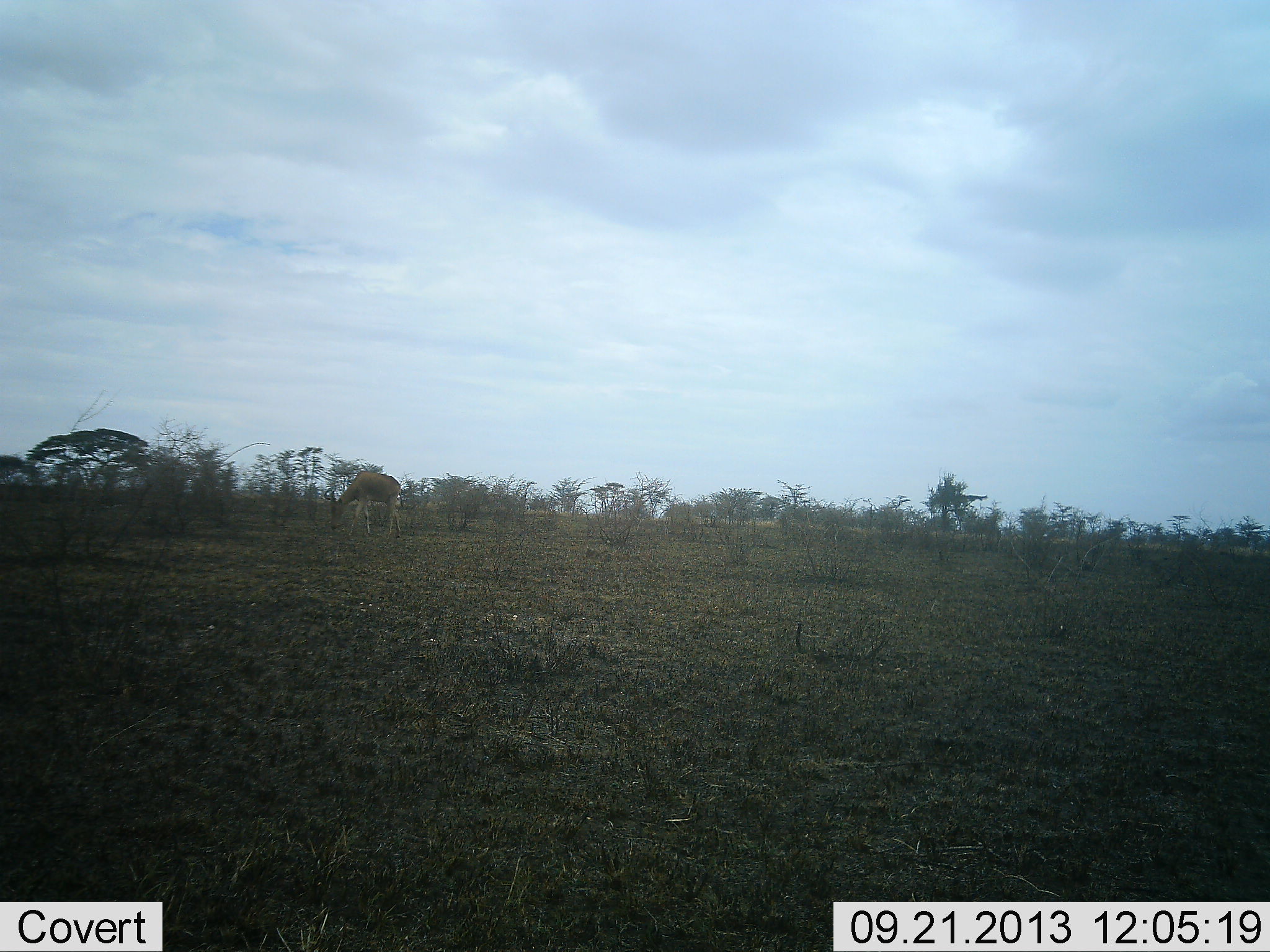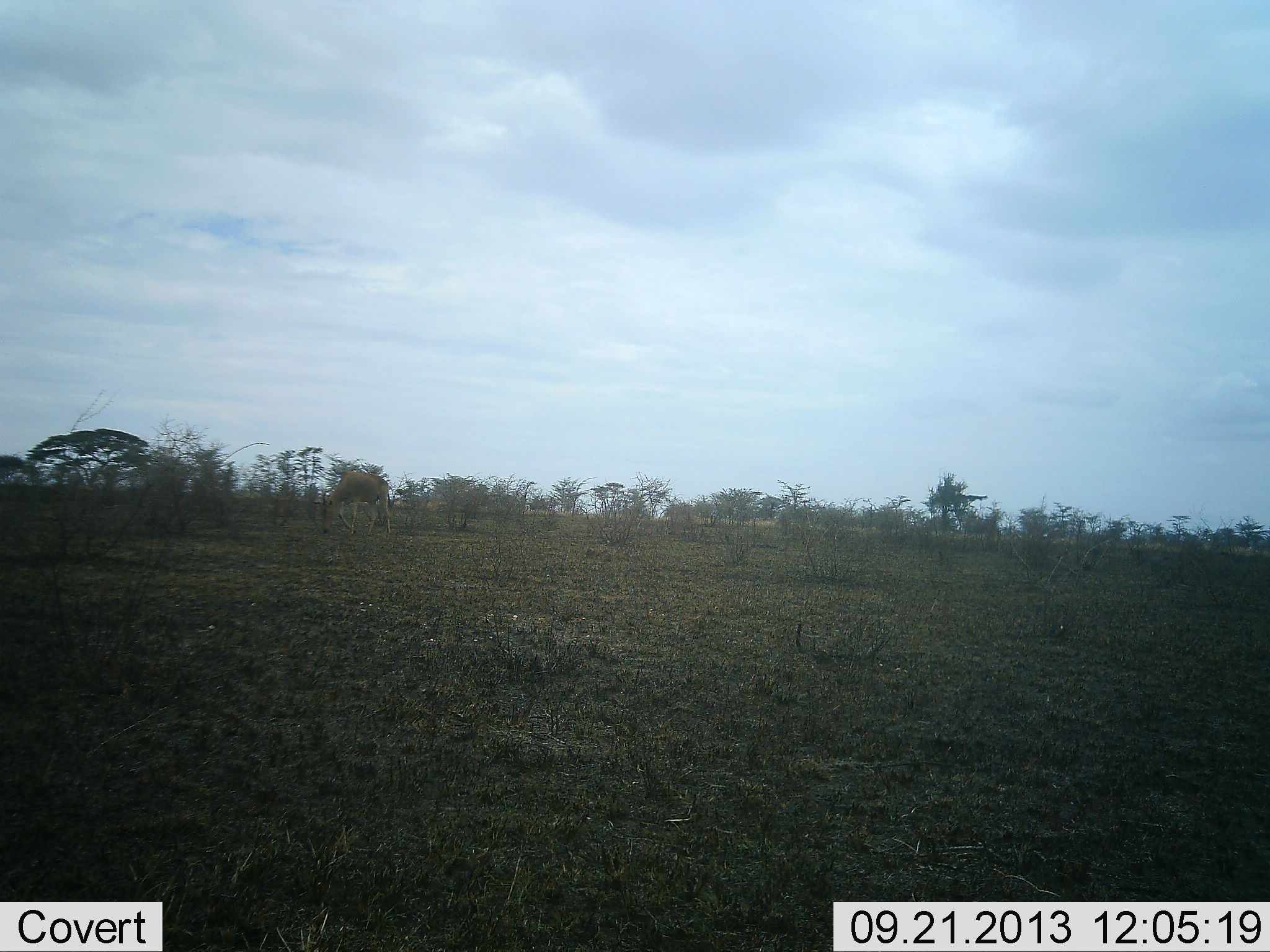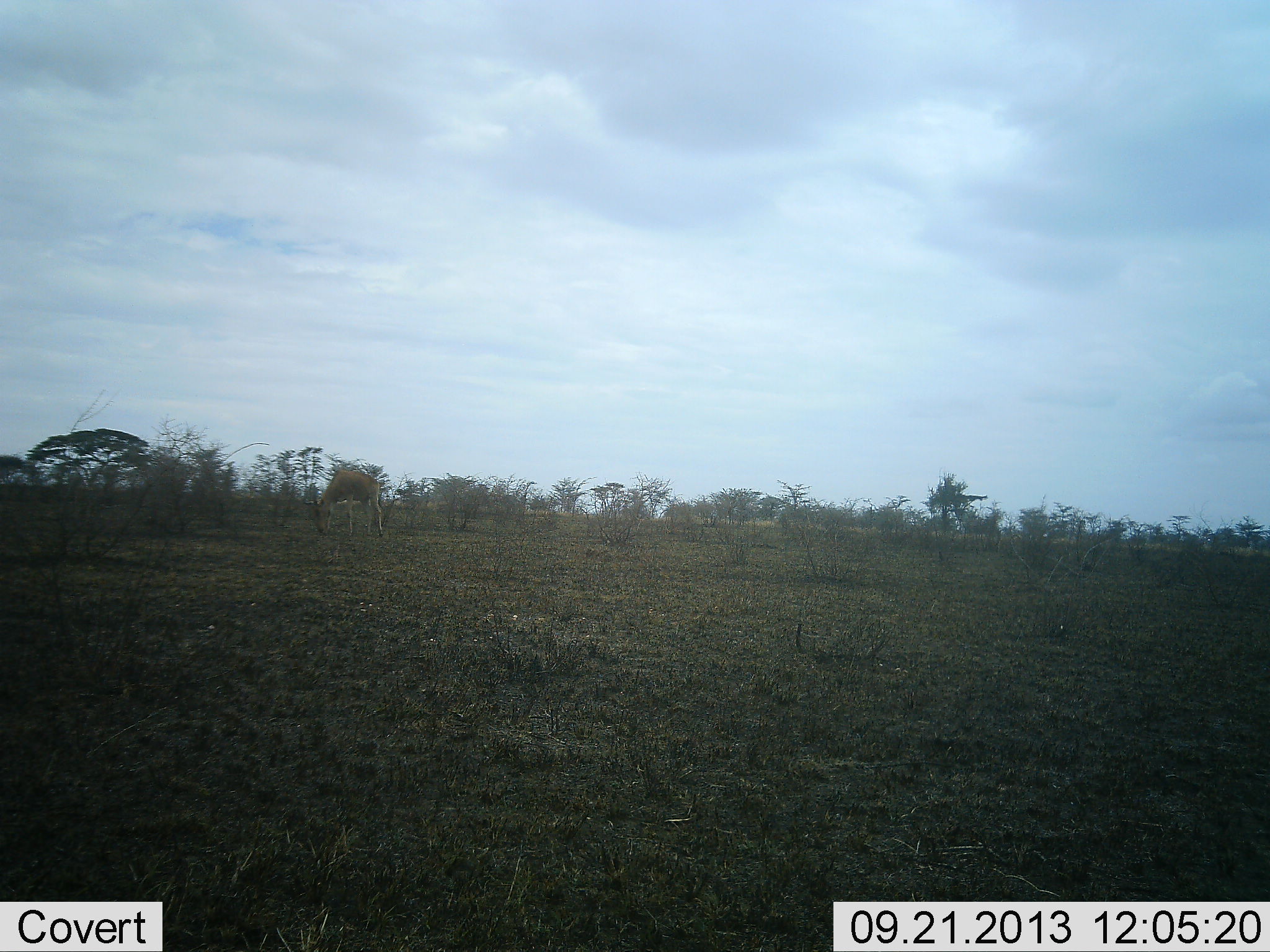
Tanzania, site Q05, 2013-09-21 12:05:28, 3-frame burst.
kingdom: Animalia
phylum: Chordata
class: Mammalia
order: Artiodactyla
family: Bovidae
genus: Alcelaphus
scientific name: Alcelaphus buselaphus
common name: hartebeest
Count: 1.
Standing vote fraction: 7%.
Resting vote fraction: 0%.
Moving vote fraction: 27%.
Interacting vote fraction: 0%.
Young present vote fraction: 0%.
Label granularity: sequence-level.